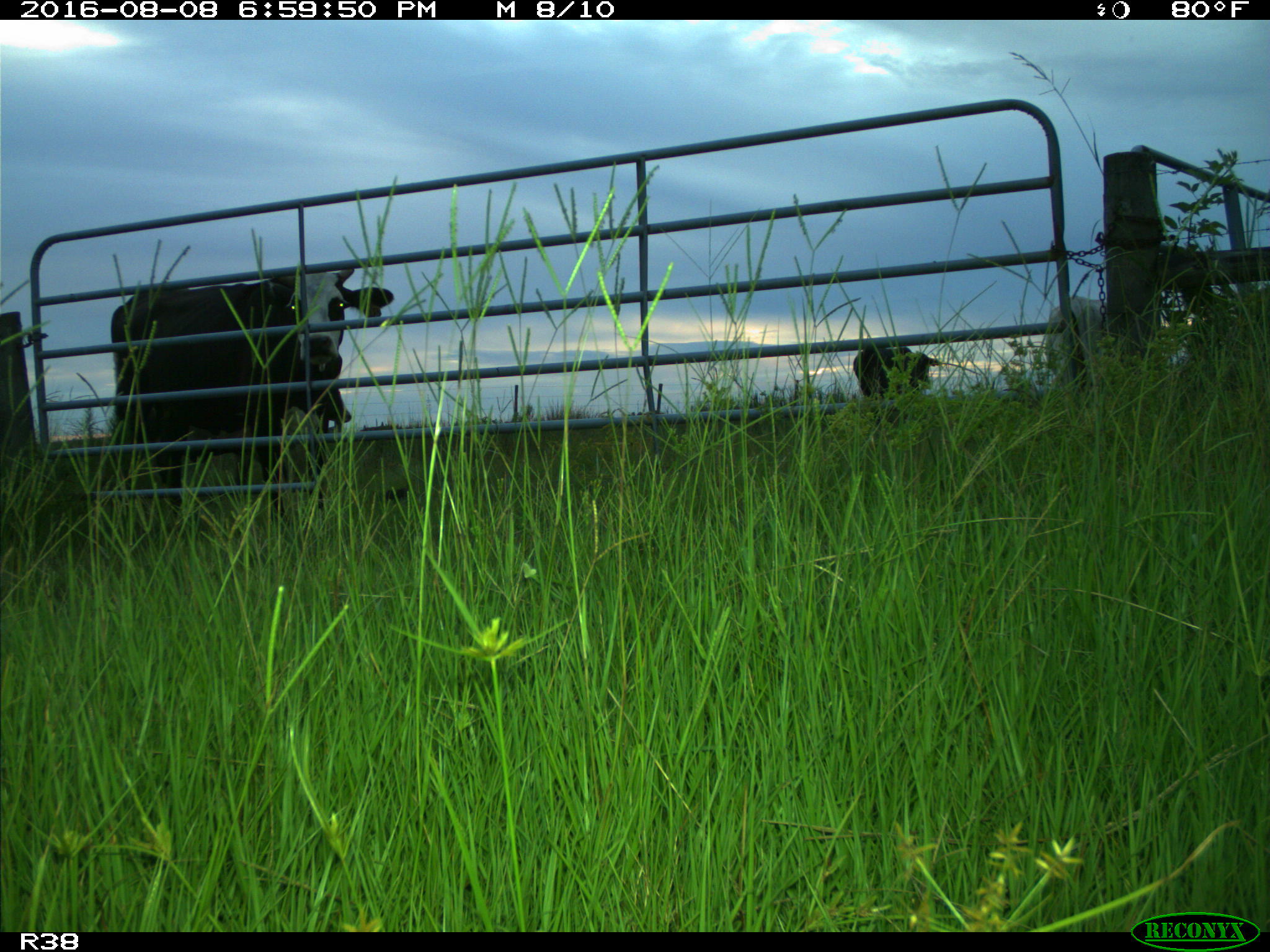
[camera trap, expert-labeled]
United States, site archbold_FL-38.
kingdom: Animalia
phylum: Chordata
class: Mammalia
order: Artiodactyla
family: Bovidae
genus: Bos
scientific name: Bos taurus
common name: domestic cow